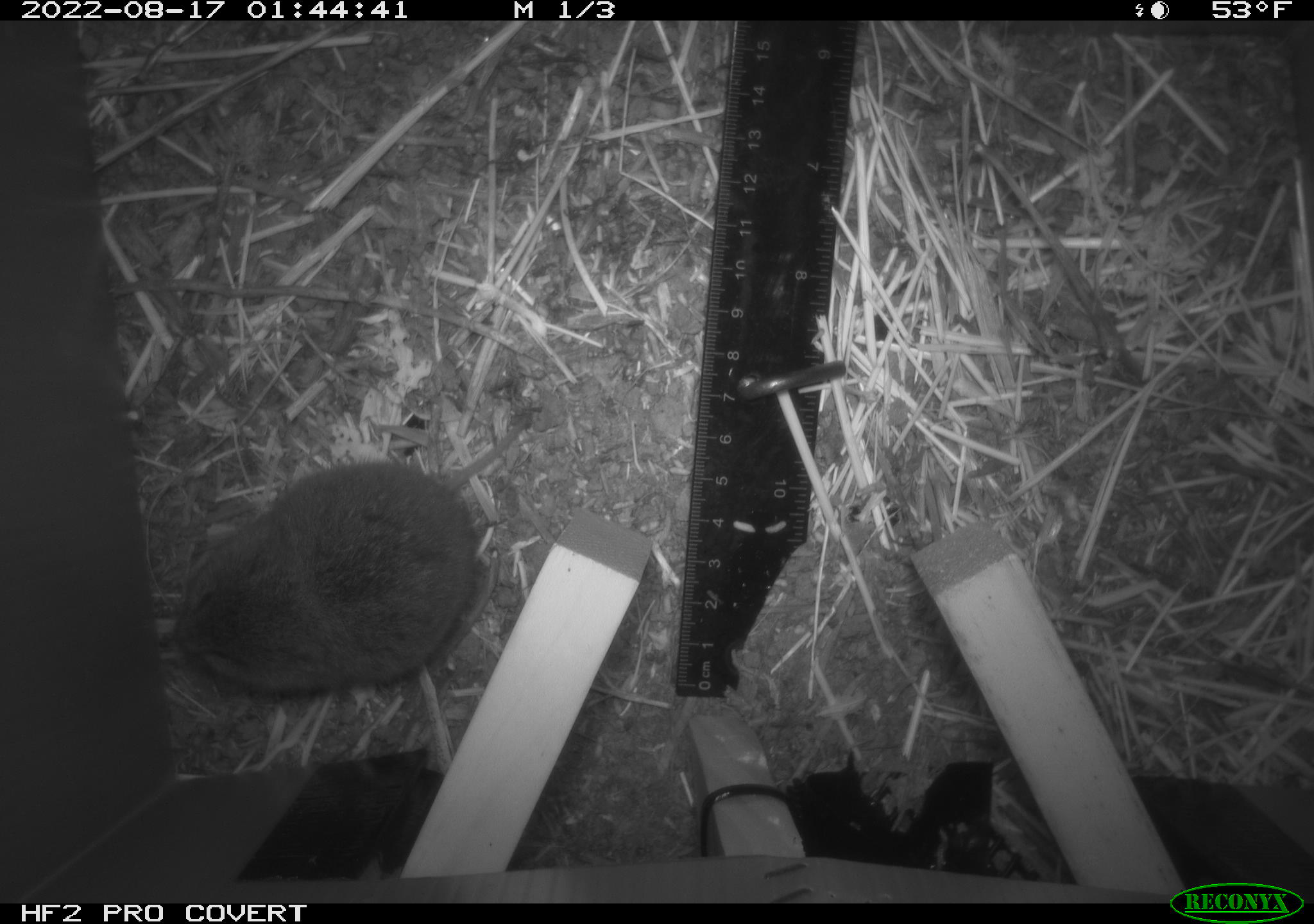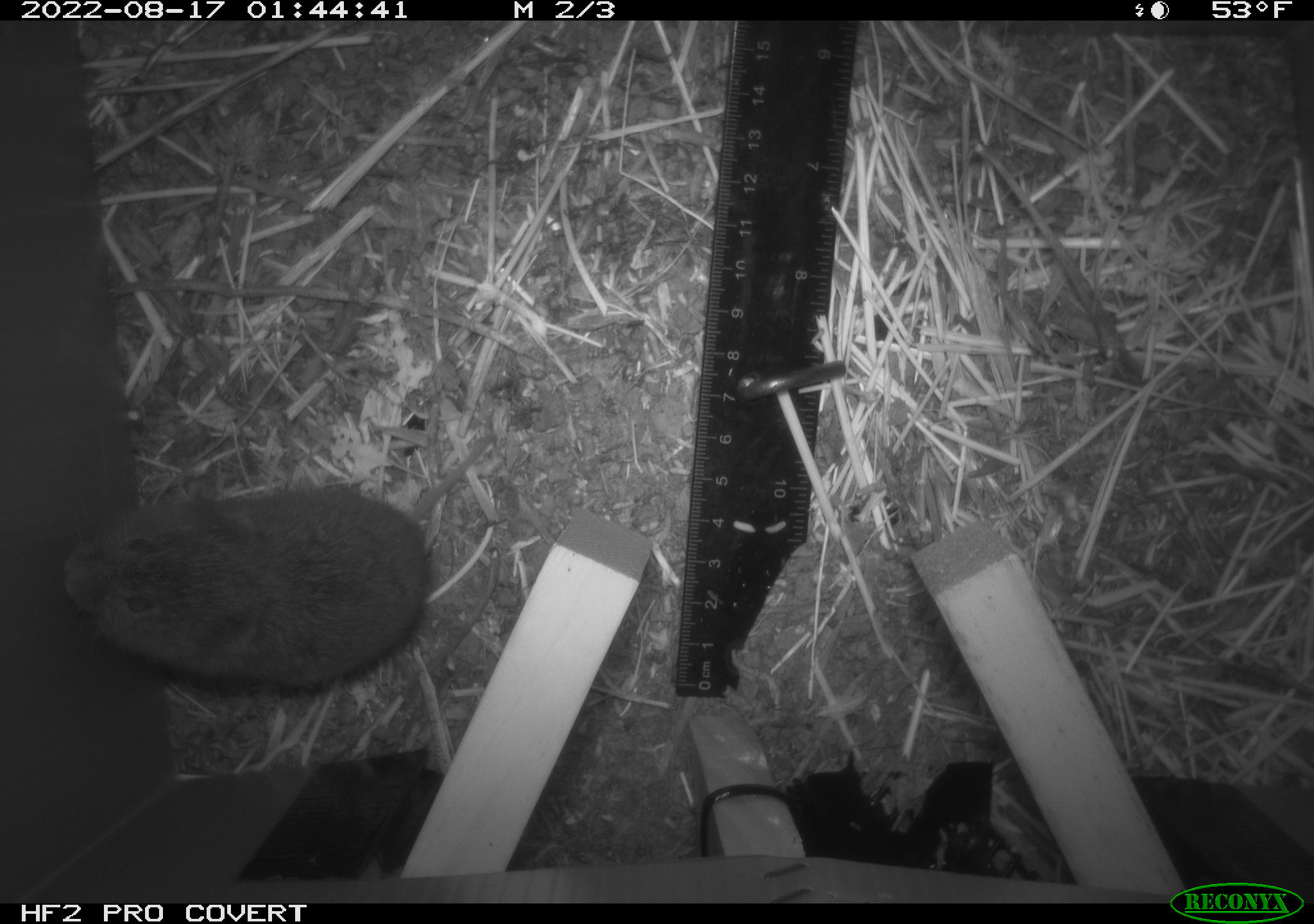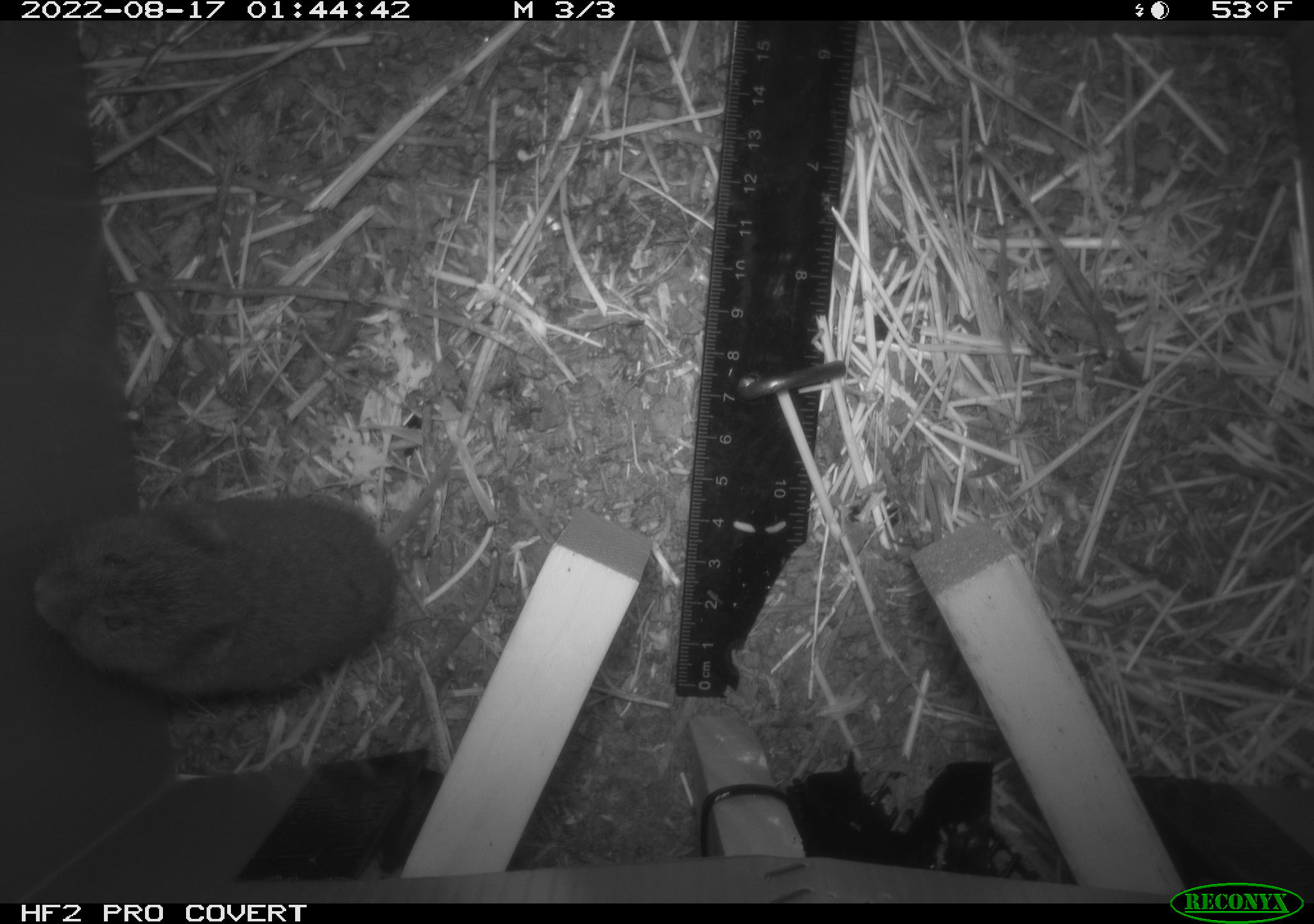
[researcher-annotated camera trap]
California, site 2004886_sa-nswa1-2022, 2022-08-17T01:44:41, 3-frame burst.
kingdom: Animalia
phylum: Chordata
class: Mammalia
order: Rodentia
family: Cricetidae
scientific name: Cricetidae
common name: hamsters, voles, lemmings, and allies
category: cricetidae family